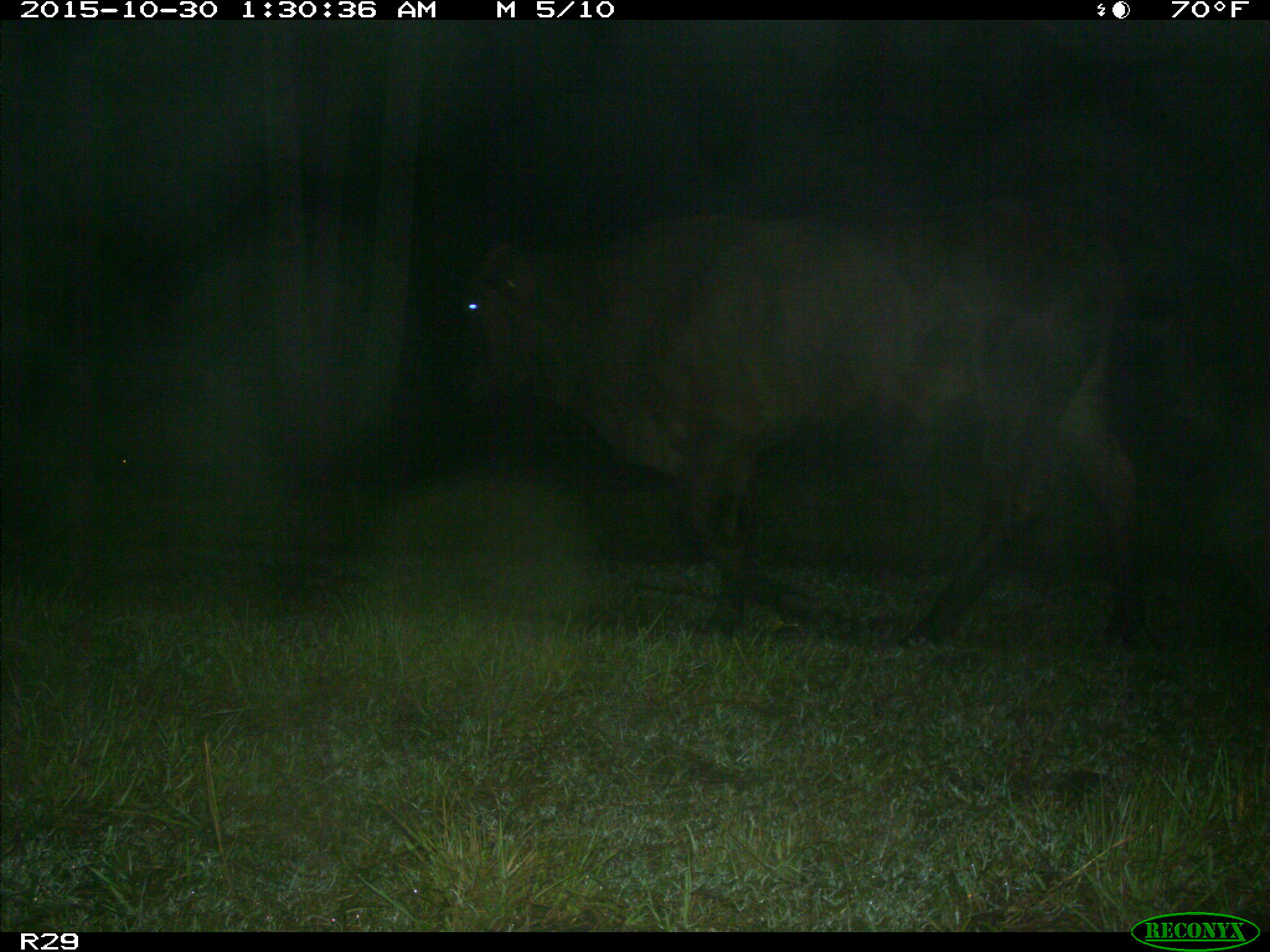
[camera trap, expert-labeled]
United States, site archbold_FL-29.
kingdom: Animalia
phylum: Chordata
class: Mammalia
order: Artiodactyla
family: Bovidae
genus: Bos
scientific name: Bos taurus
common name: domestic cow